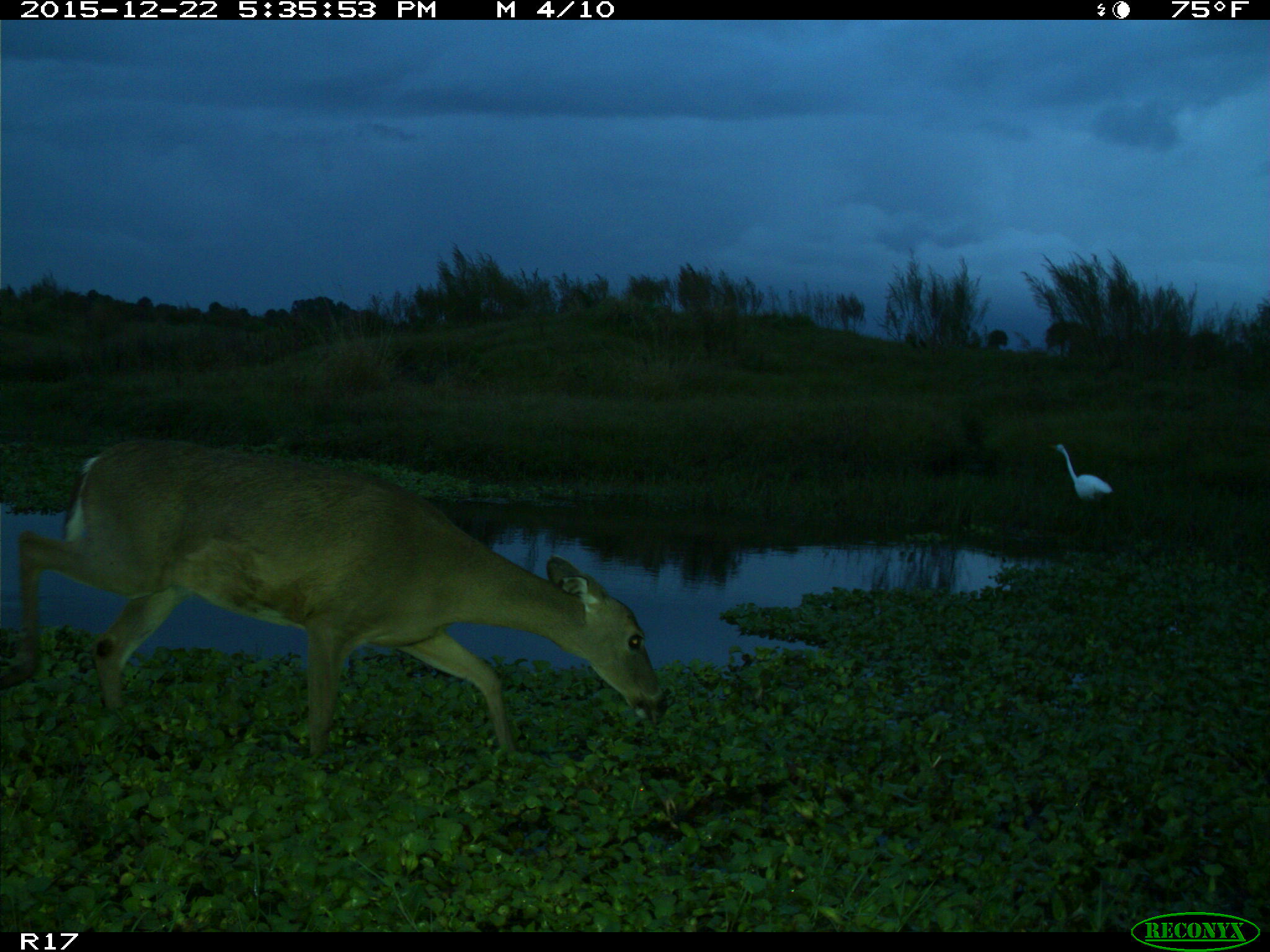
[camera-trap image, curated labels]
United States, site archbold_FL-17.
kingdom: Animalia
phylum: Chordata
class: Mammalia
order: Artiodactyla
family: Cervidae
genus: Odocoileus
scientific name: Odocoileus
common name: deer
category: unidentified deer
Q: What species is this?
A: Unidentified deer (deer) (Odocoileus).